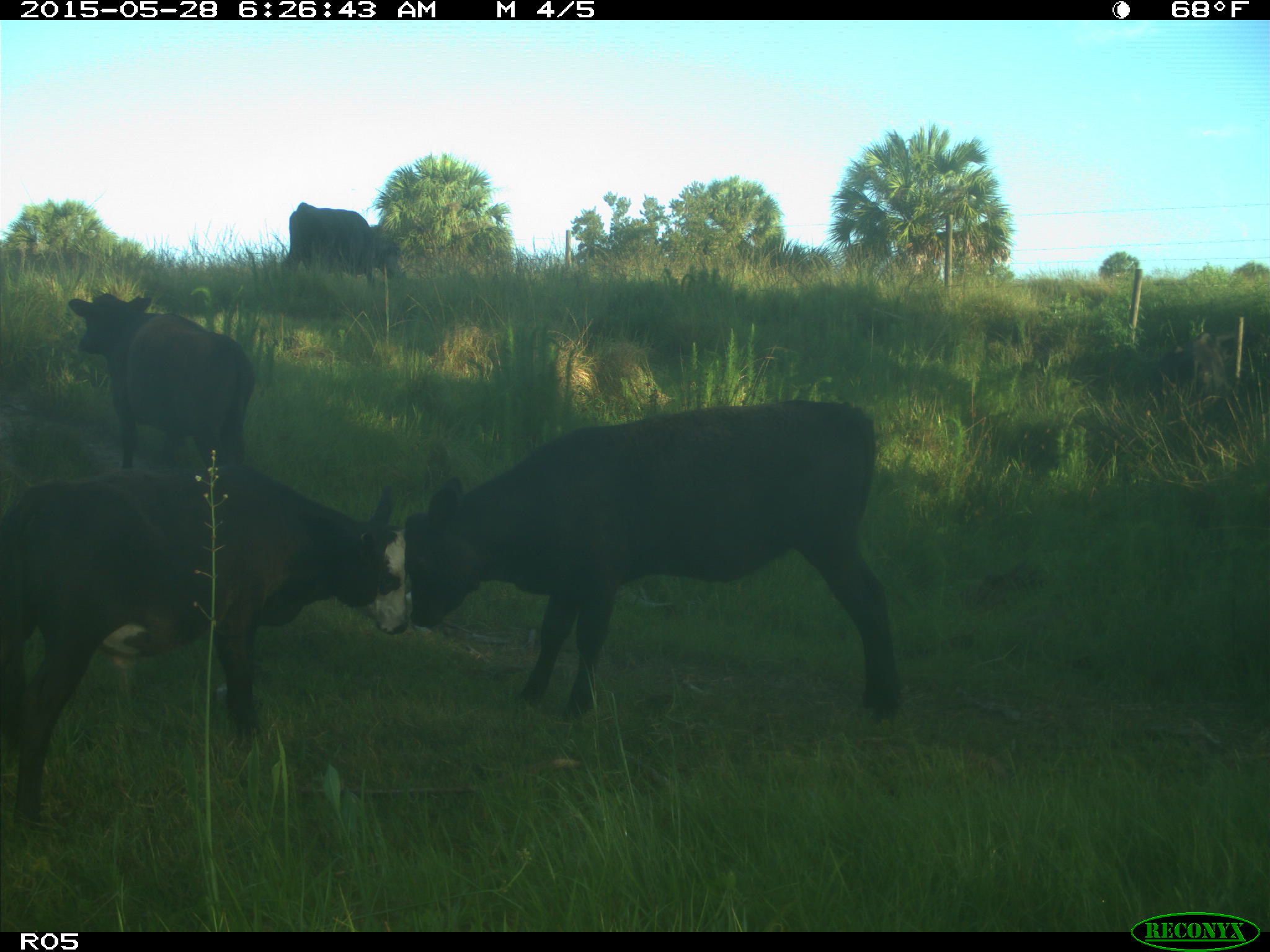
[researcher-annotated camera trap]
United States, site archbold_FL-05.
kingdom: Animalia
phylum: Chordata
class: Mammalia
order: Artiodactyla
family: Bovidae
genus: Bos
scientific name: Bos taurus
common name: domestic cow